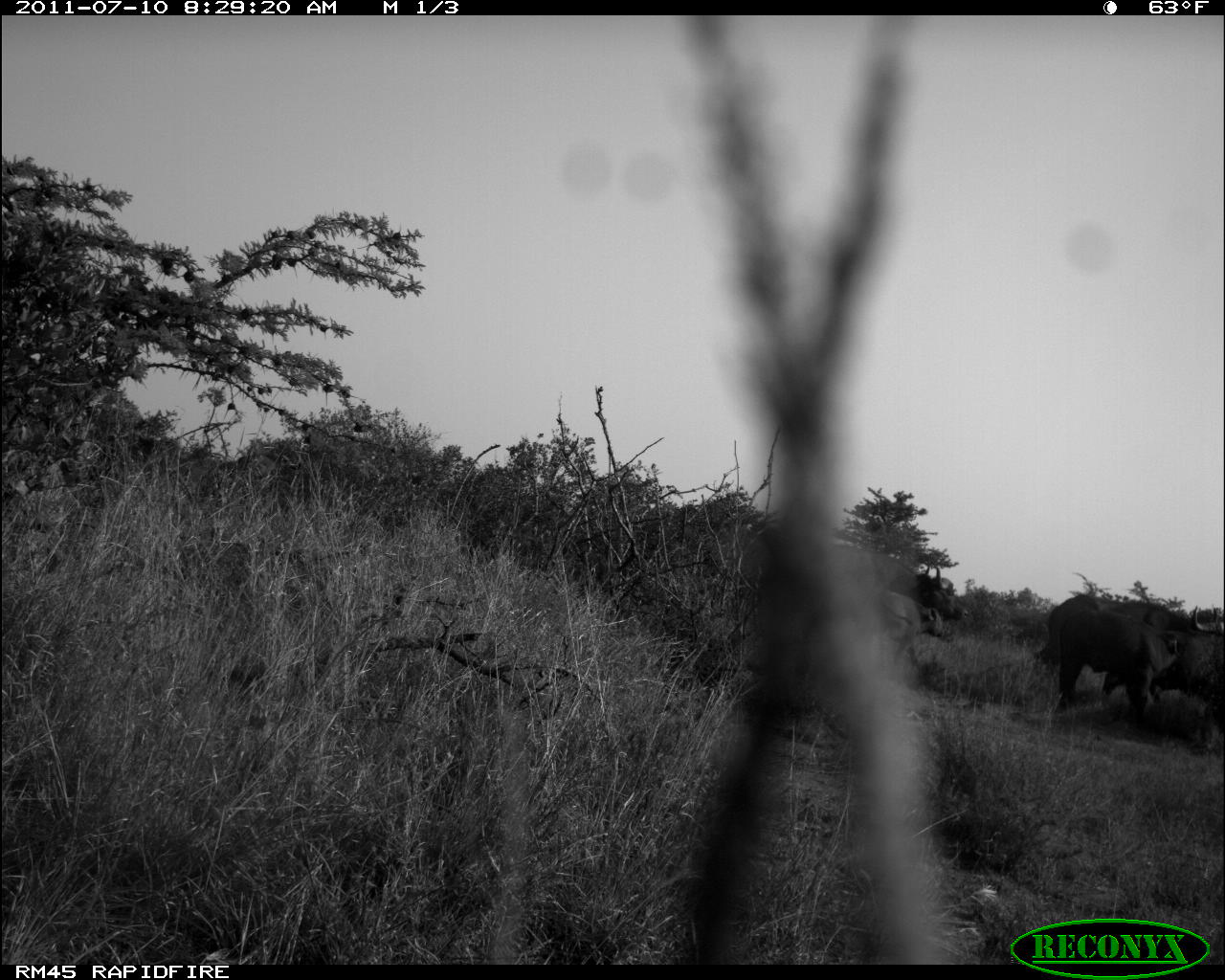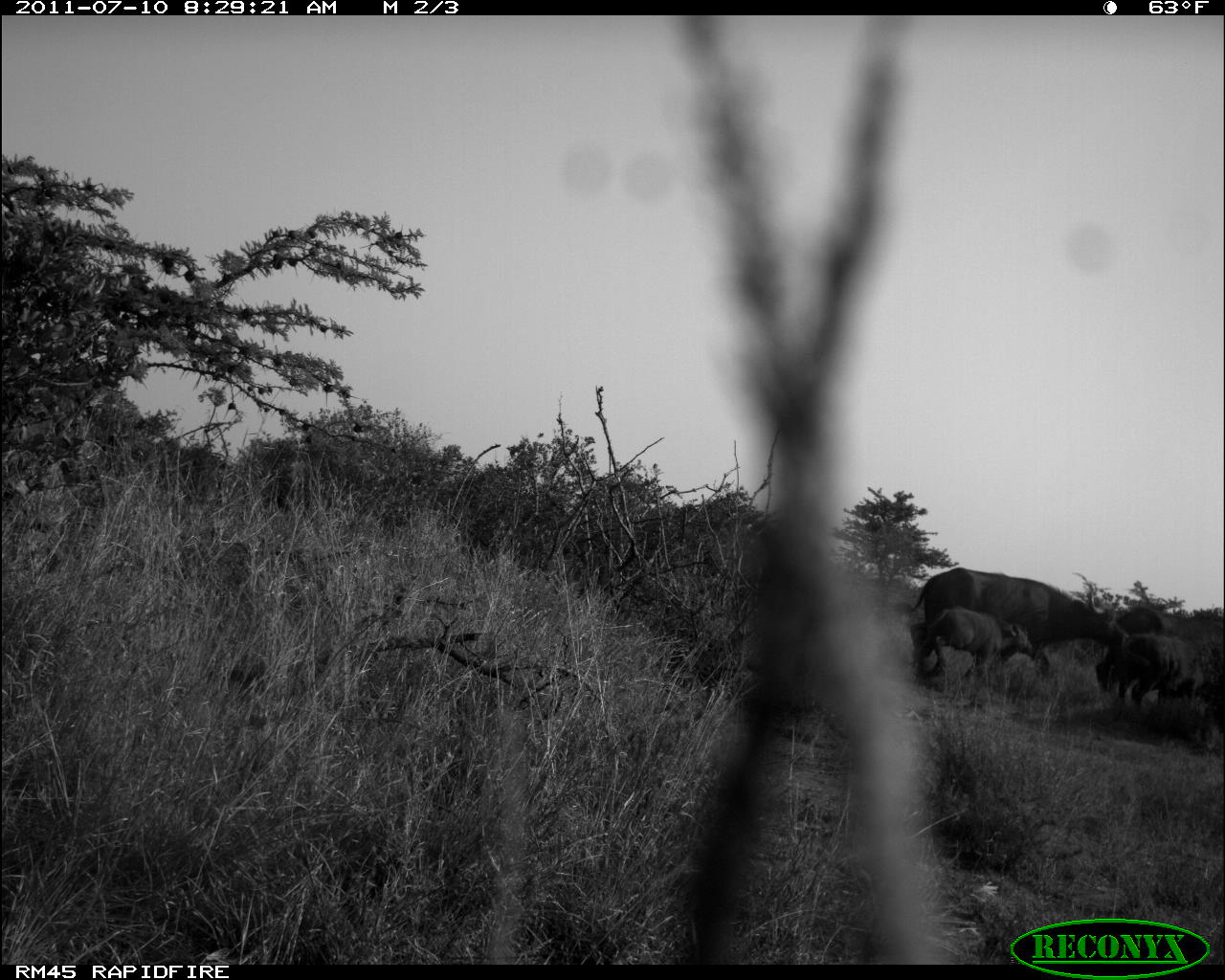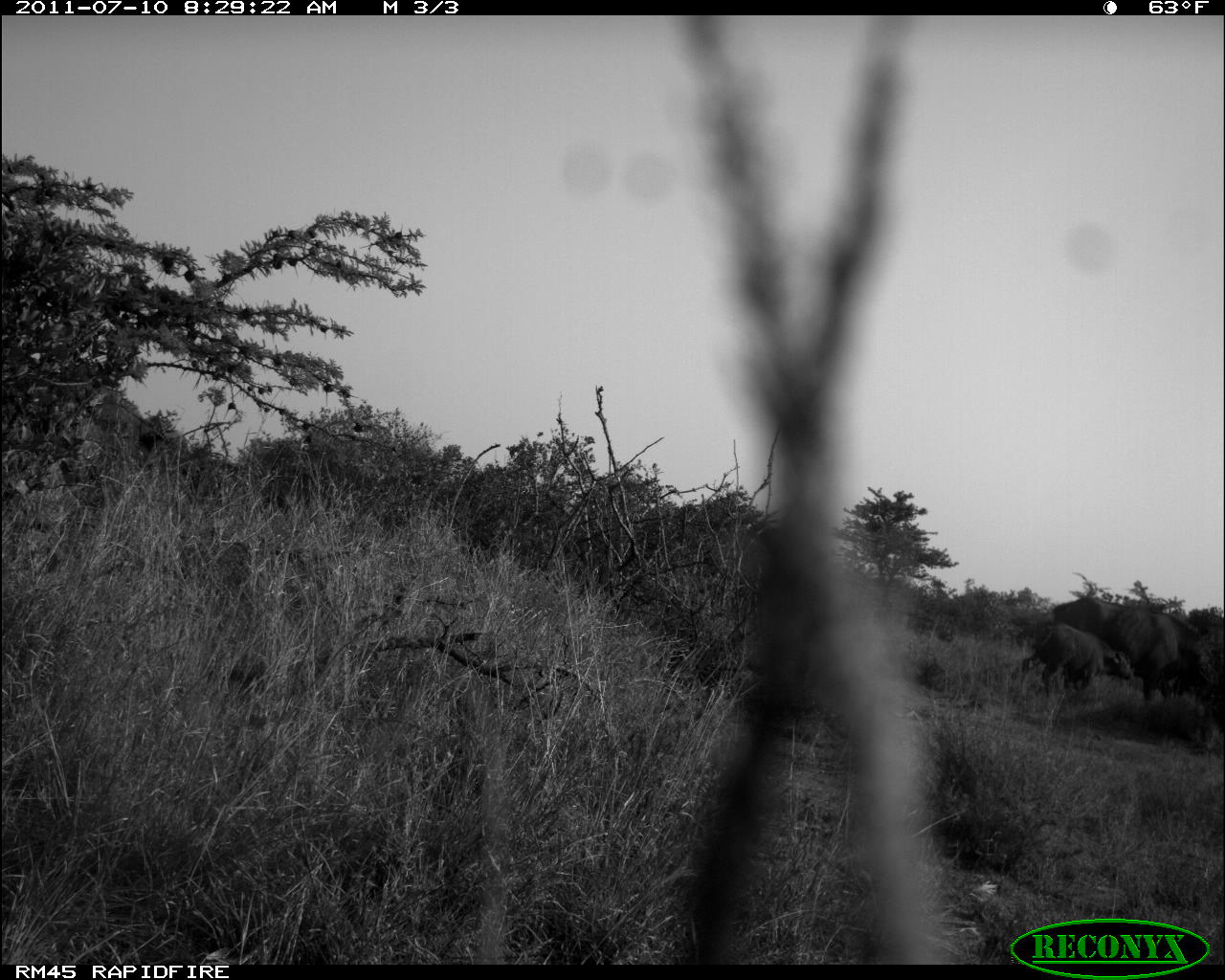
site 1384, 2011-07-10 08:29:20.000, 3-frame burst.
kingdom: Animalia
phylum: Chordata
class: Mammalia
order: Artiodactyla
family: Bovidae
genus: Syncerus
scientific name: Syncerus caffer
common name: african buffalo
Syncerus caffer (african buffalo), count 5.